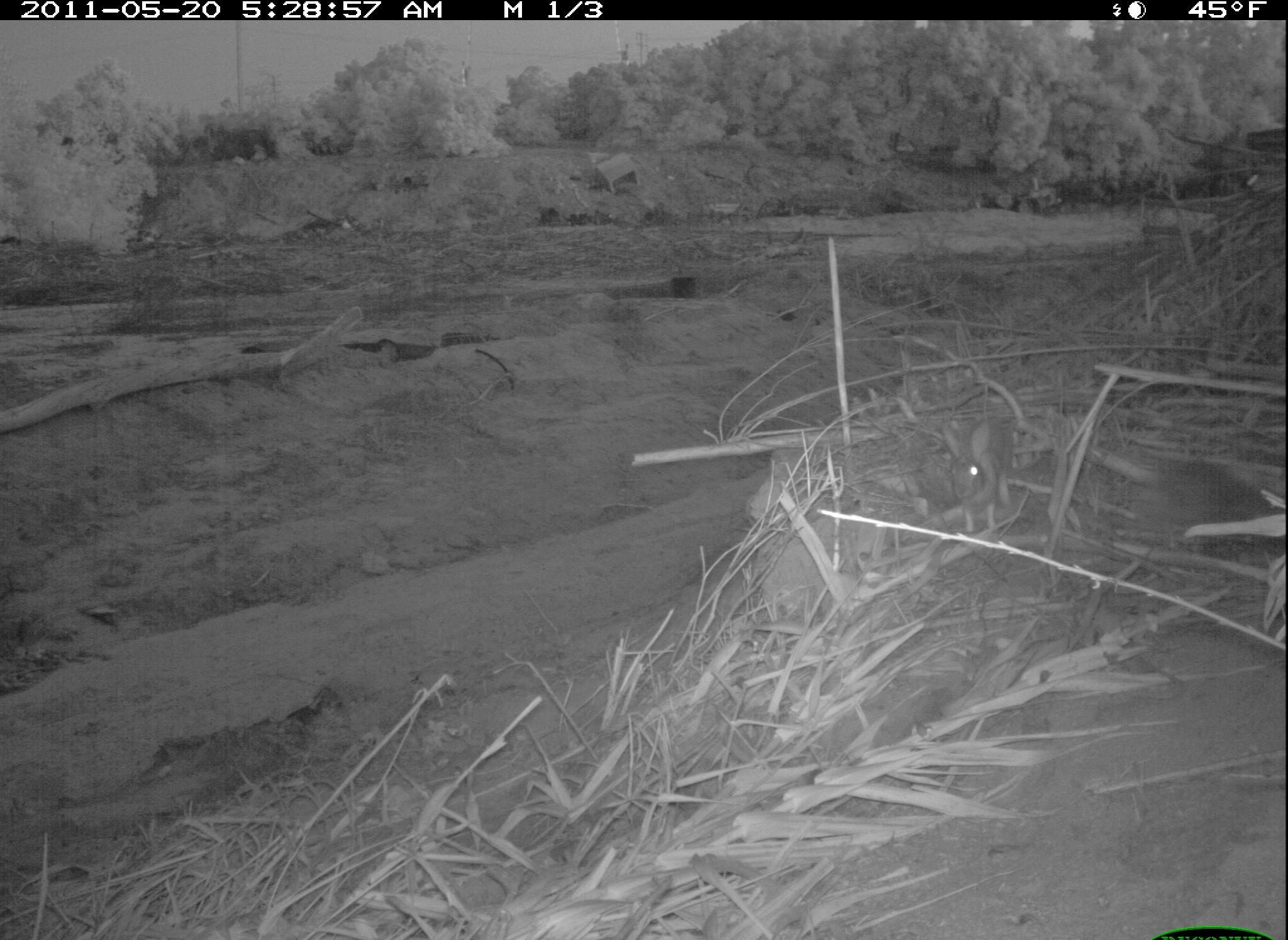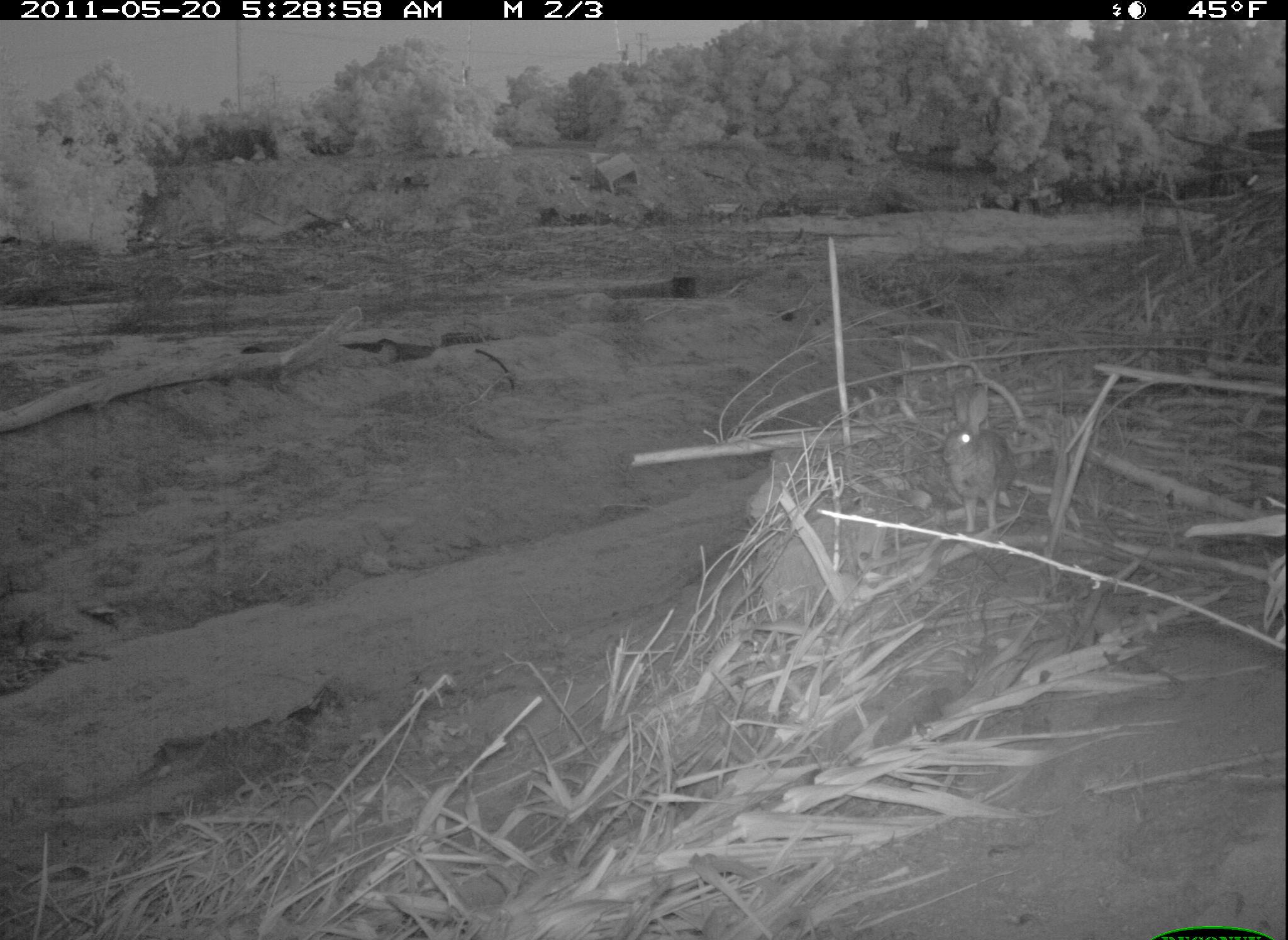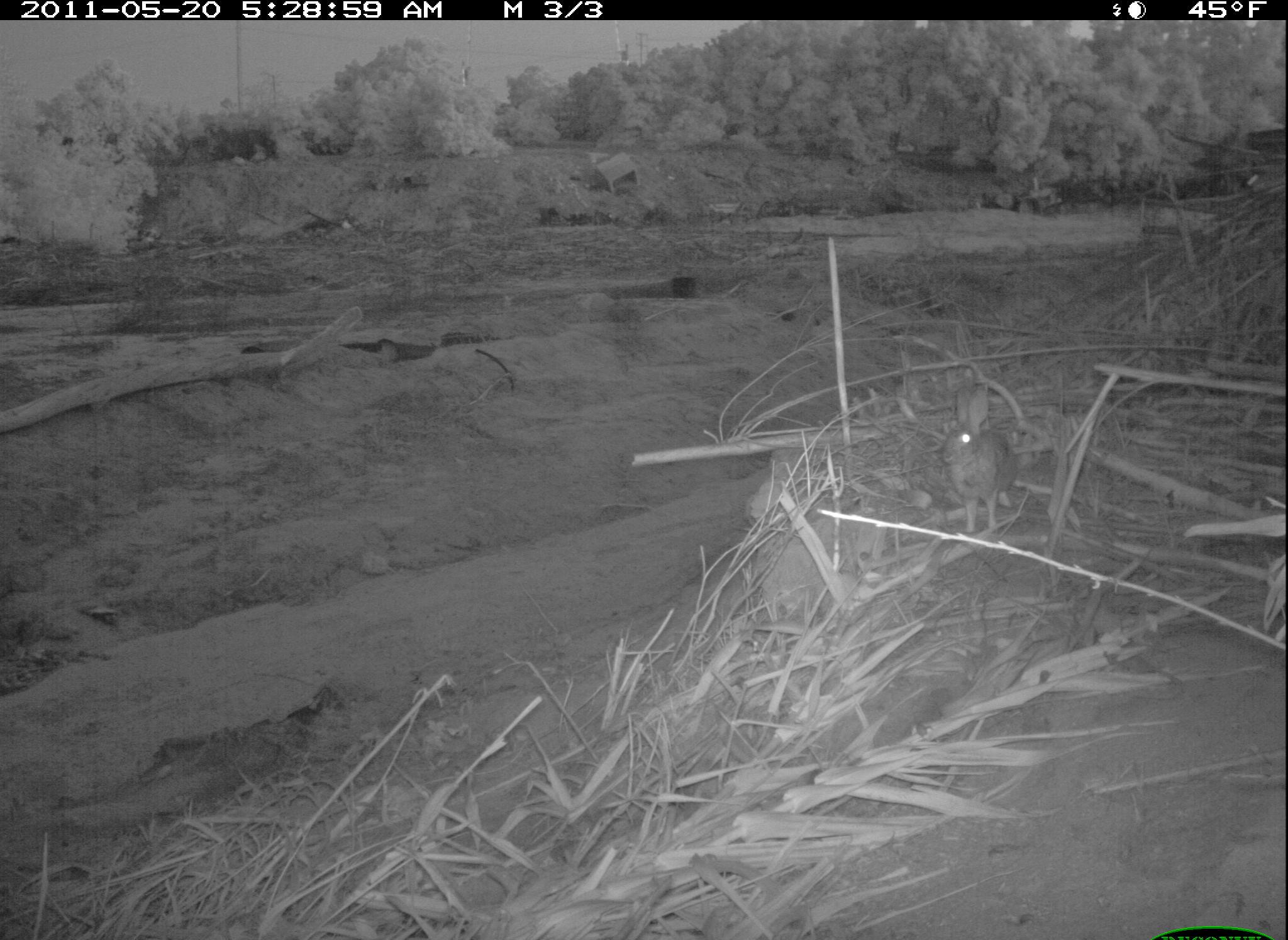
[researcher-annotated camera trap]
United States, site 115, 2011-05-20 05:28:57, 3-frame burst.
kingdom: Animalia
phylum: Chordata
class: Mammalia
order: Lagomorpha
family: Leporidae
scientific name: Leporidae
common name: rabbits and hares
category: rabbit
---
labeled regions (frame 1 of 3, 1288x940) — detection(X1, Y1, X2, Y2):
rabbit: detection(928, 397, 1032, 552)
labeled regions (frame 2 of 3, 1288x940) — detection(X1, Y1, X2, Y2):
rabbit: detection(908, 374, 1036, 528)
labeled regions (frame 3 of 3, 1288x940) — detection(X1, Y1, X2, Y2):
rabbit: detection(924, 372, 1026, 546)